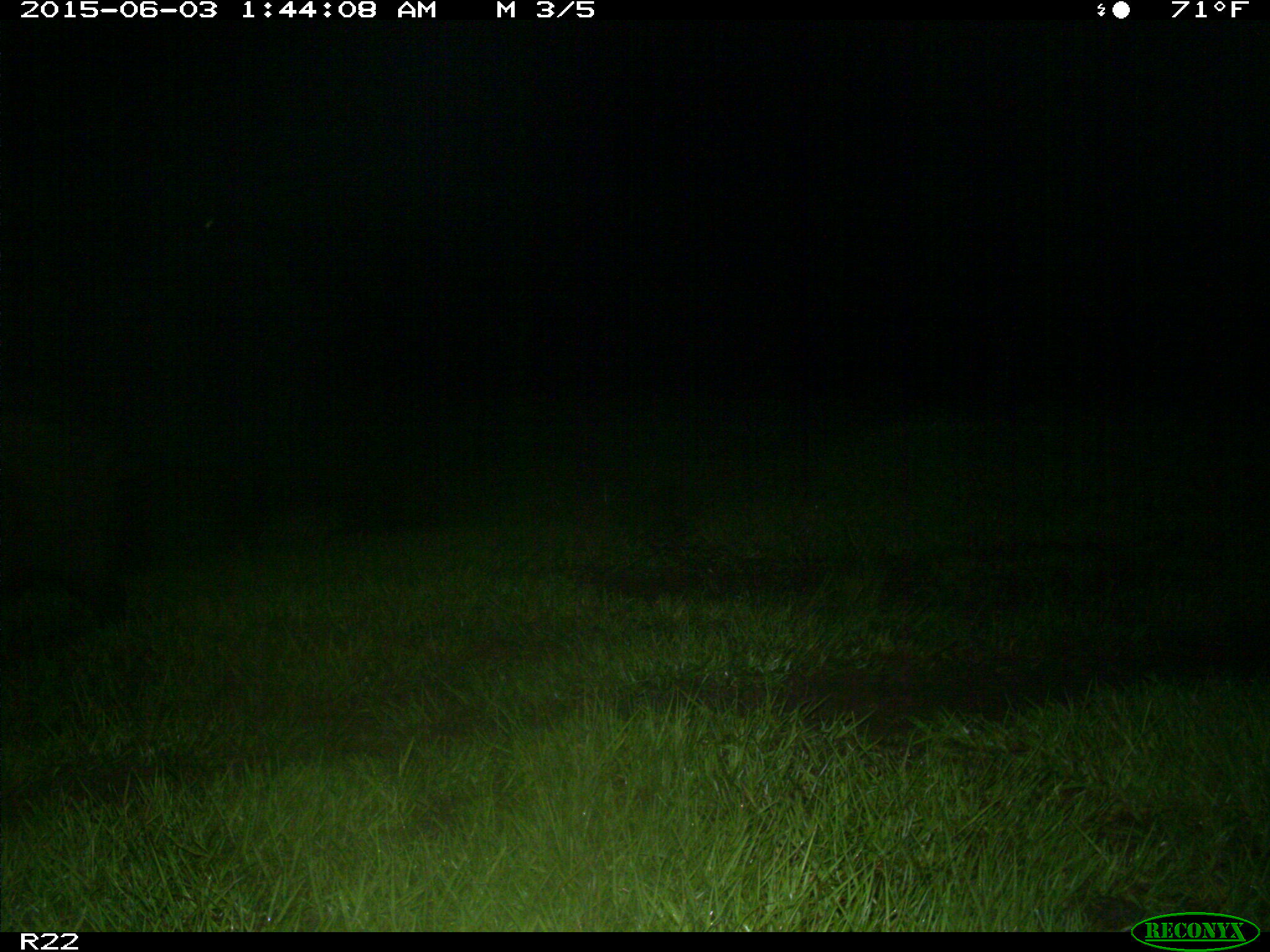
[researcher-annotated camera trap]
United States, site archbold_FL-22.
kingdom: Animalia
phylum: Chordata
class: Mammalia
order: Artiodactyla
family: Bovidae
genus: Bos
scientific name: Bos taurus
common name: domestic cow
Bos taurus (domestic cow).